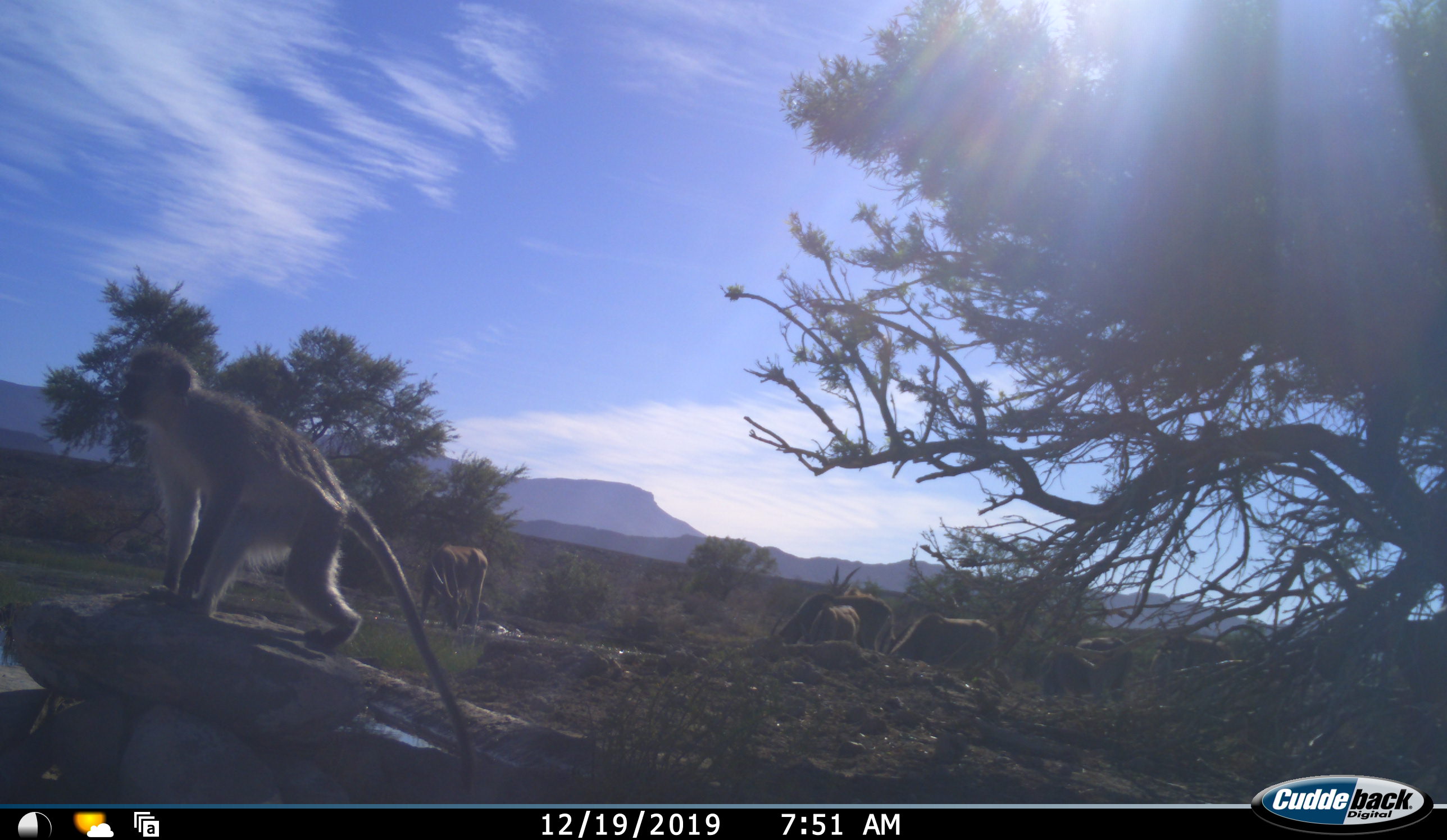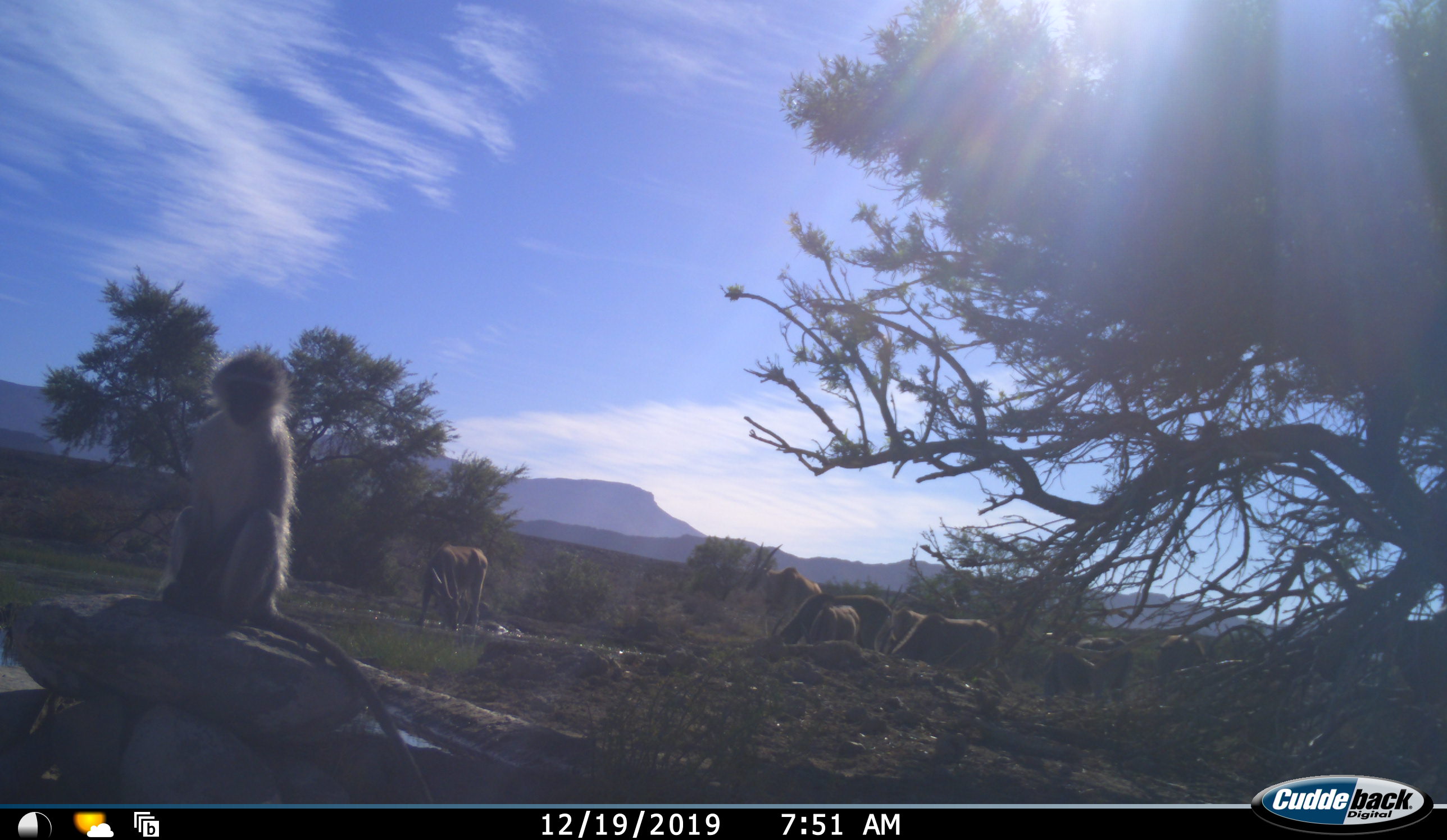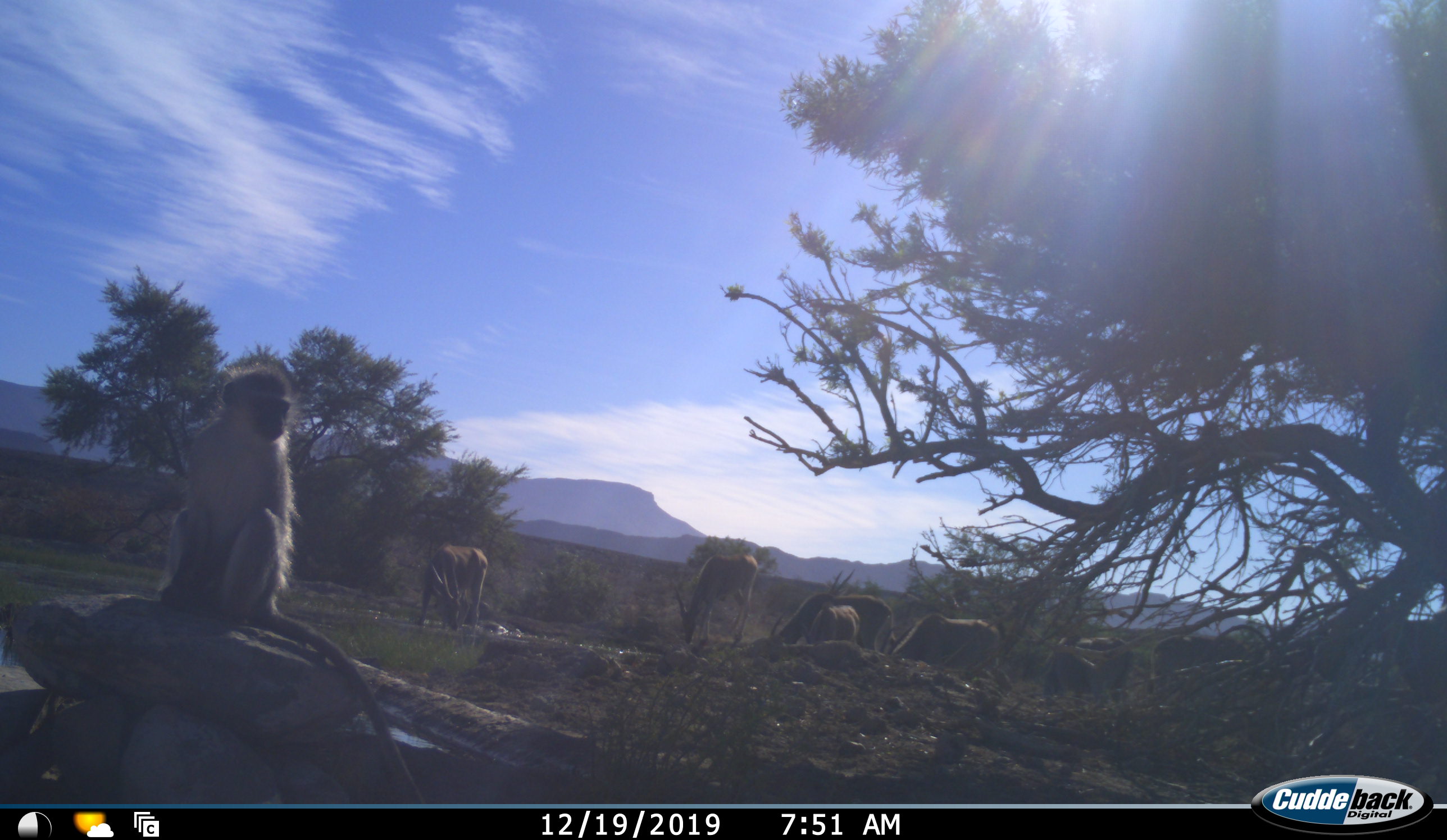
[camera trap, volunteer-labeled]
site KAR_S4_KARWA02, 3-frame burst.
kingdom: Animalia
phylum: Chordata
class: Mammalia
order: Artiodactyla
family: Bovidae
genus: Tragelaphus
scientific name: Tragelaphus oryx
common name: eland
Eland (Tragelaphus oryx), count 8. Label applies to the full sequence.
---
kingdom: Animalia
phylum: Chordata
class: Mammalia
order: Primates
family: Cercopithecidae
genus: Chlorocebus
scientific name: Chlorocebus pygerythrus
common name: vervet monkey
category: monkeyvervet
Monkeyvervet (vervet monkey) (Chlorocebus pygerythrus), count 1. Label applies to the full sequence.